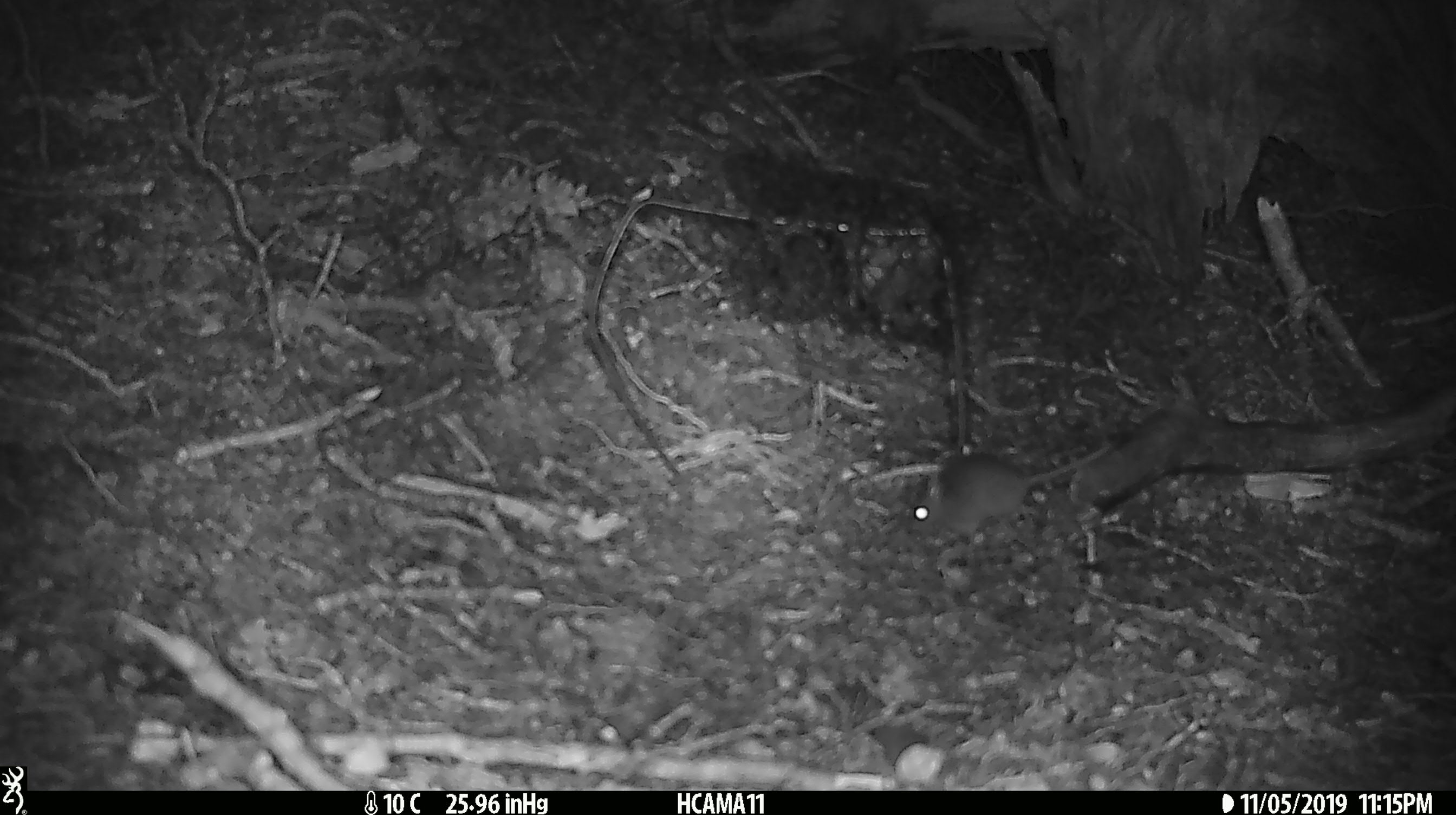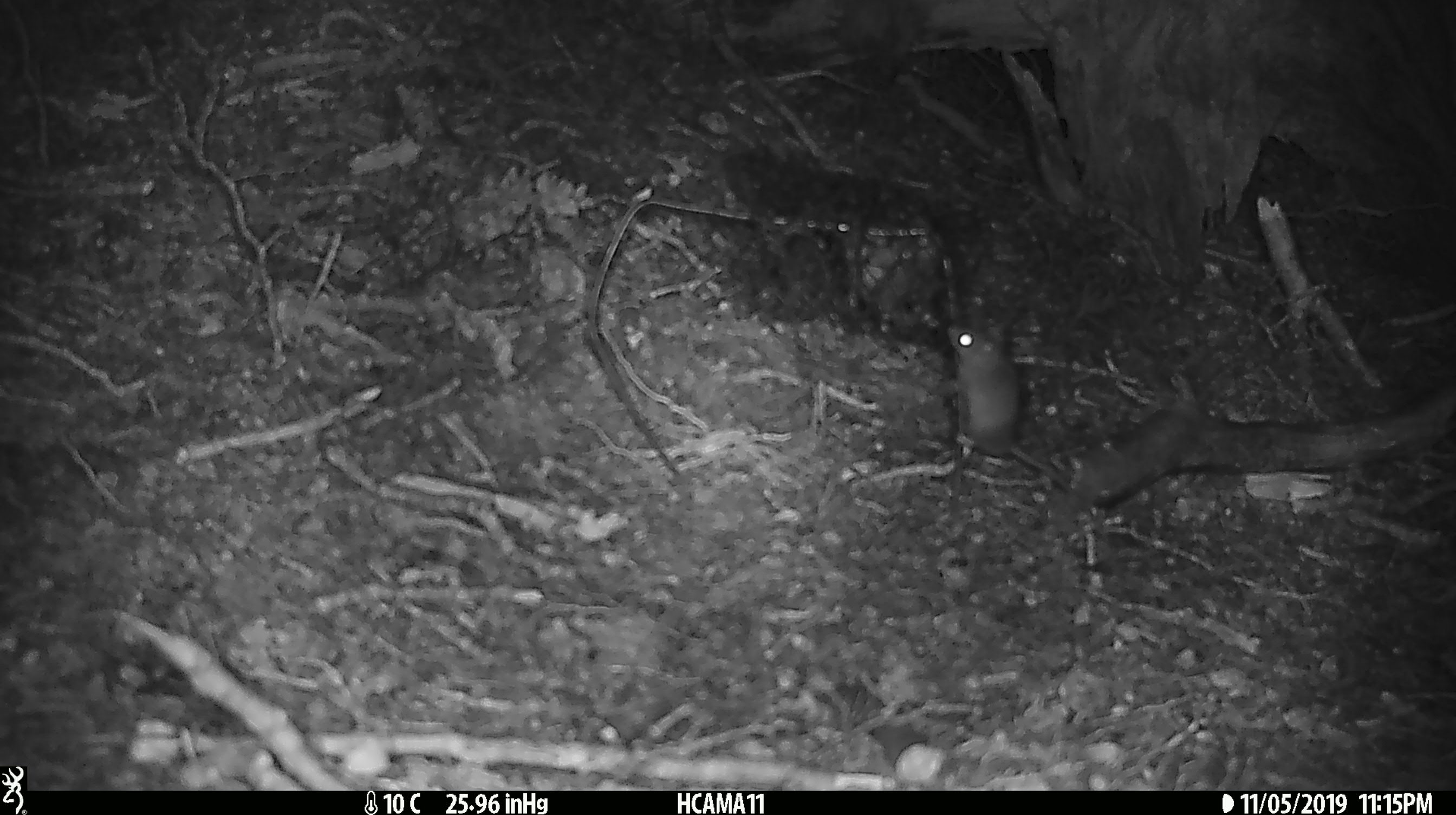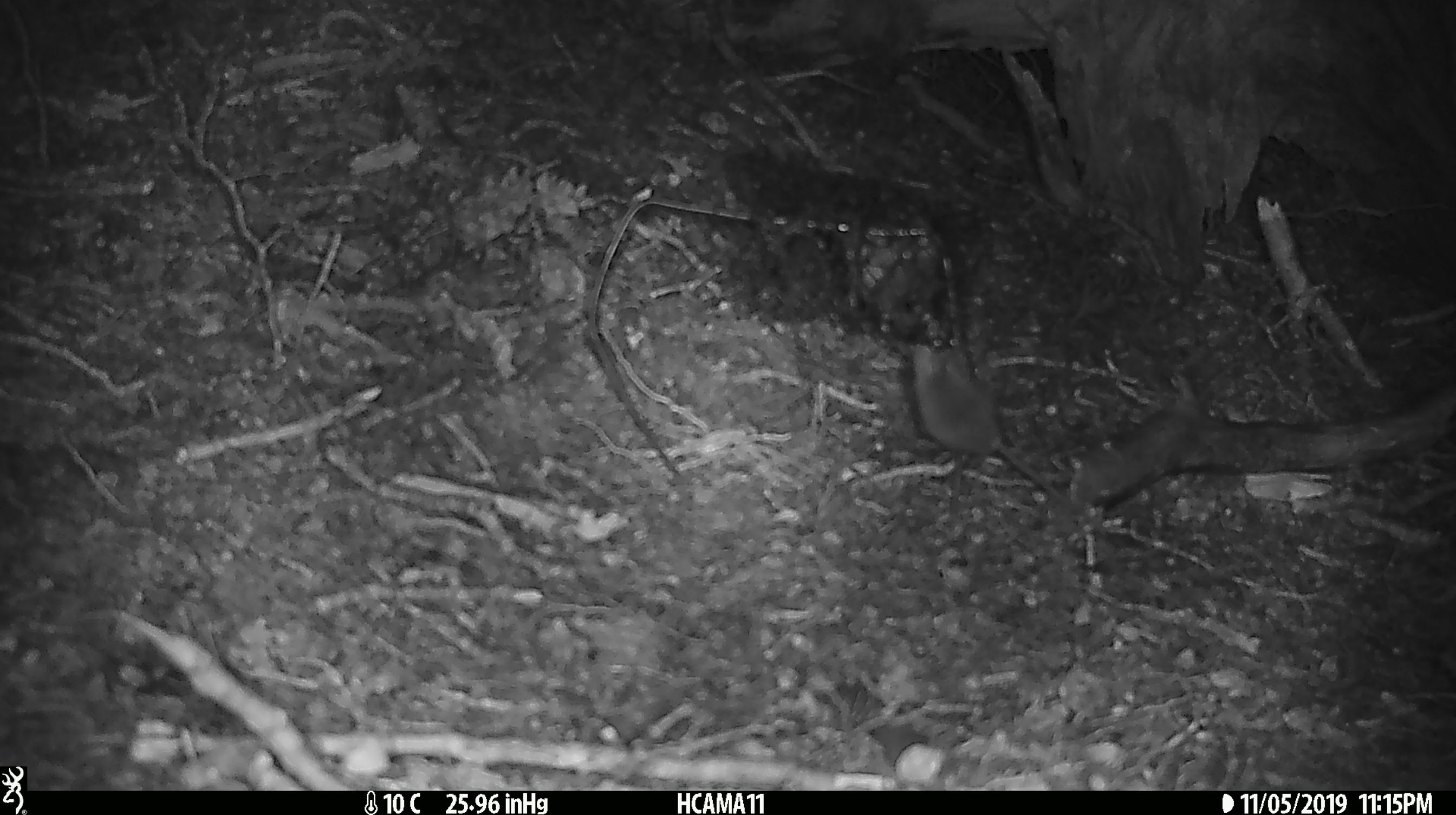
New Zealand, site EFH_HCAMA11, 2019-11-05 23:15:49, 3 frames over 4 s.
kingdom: Animalia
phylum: Chordata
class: Mammalia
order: Rodentia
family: Muridae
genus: Mus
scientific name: Mus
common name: mouse